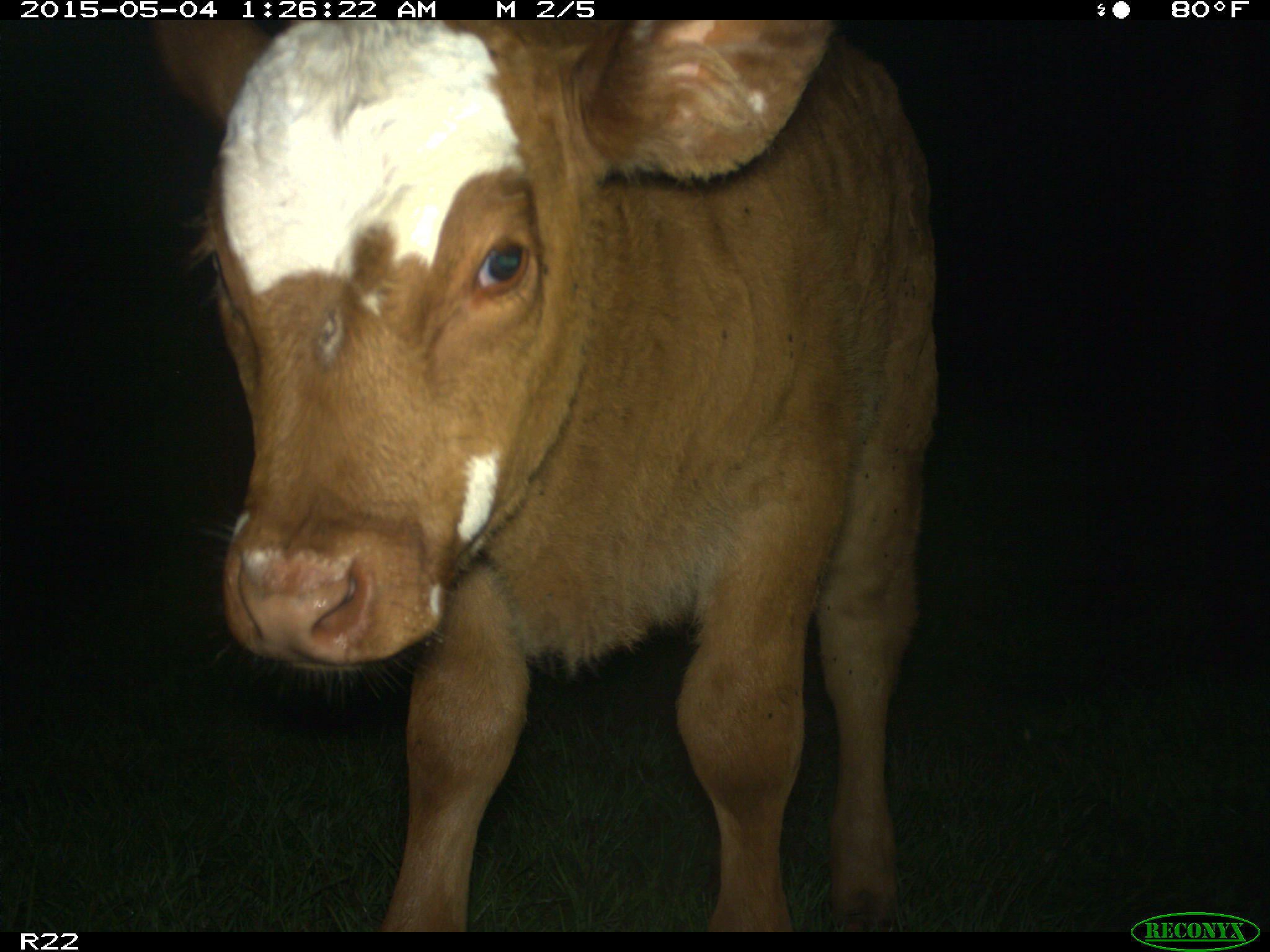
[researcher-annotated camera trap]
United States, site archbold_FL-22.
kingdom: Animalia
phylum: Chordata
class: Mammalia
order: Artiodactyla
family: Bovidae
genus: Bos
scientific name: Bos taurus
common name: domestic cow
Bos taurus (domestic cow).